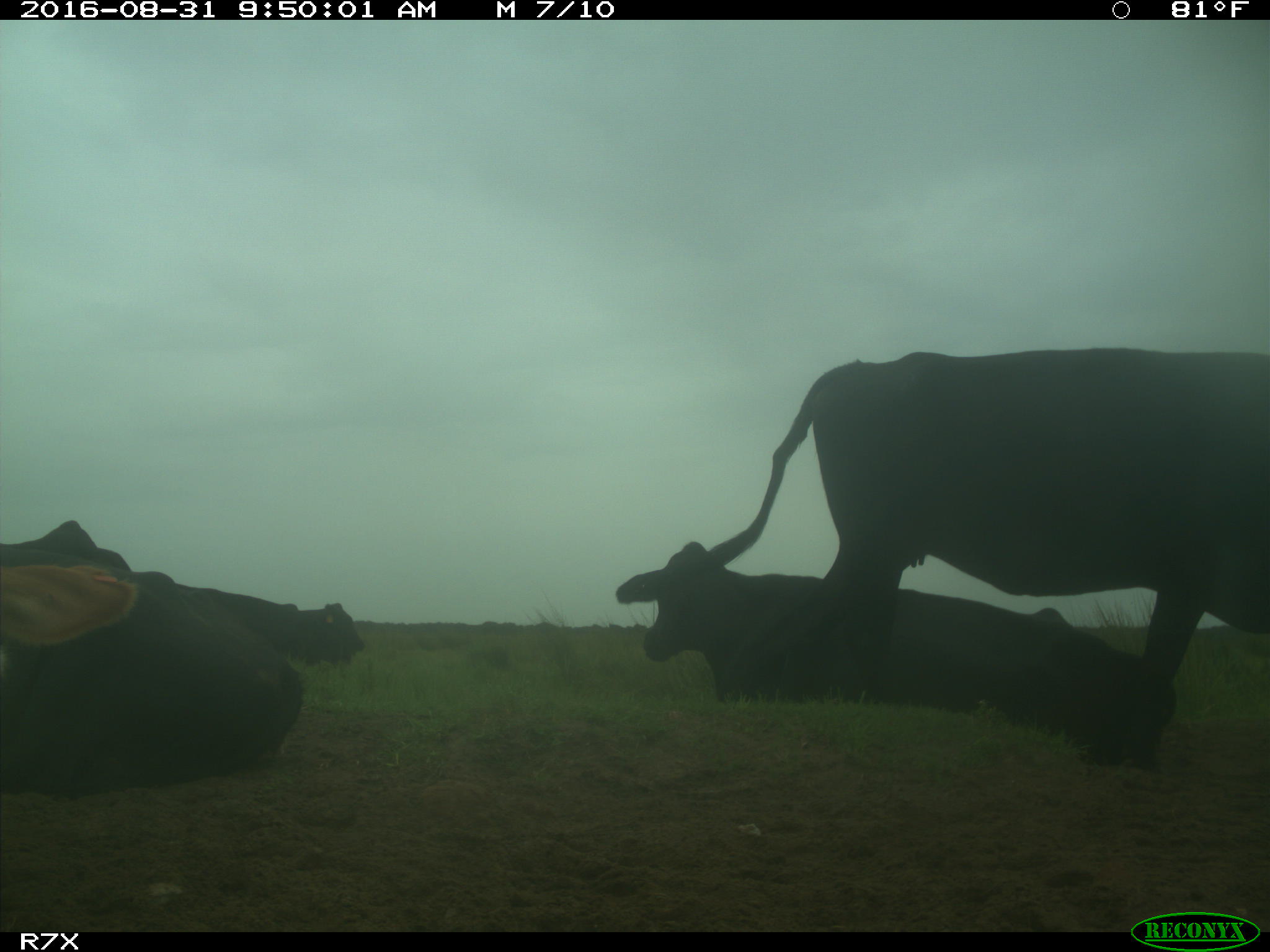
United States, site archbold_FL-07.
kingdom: Animalia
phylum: Chordata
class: Mammalia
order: Artiodactyla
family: Bovidae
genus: Bos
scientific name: Bos taurus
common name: domestic cow